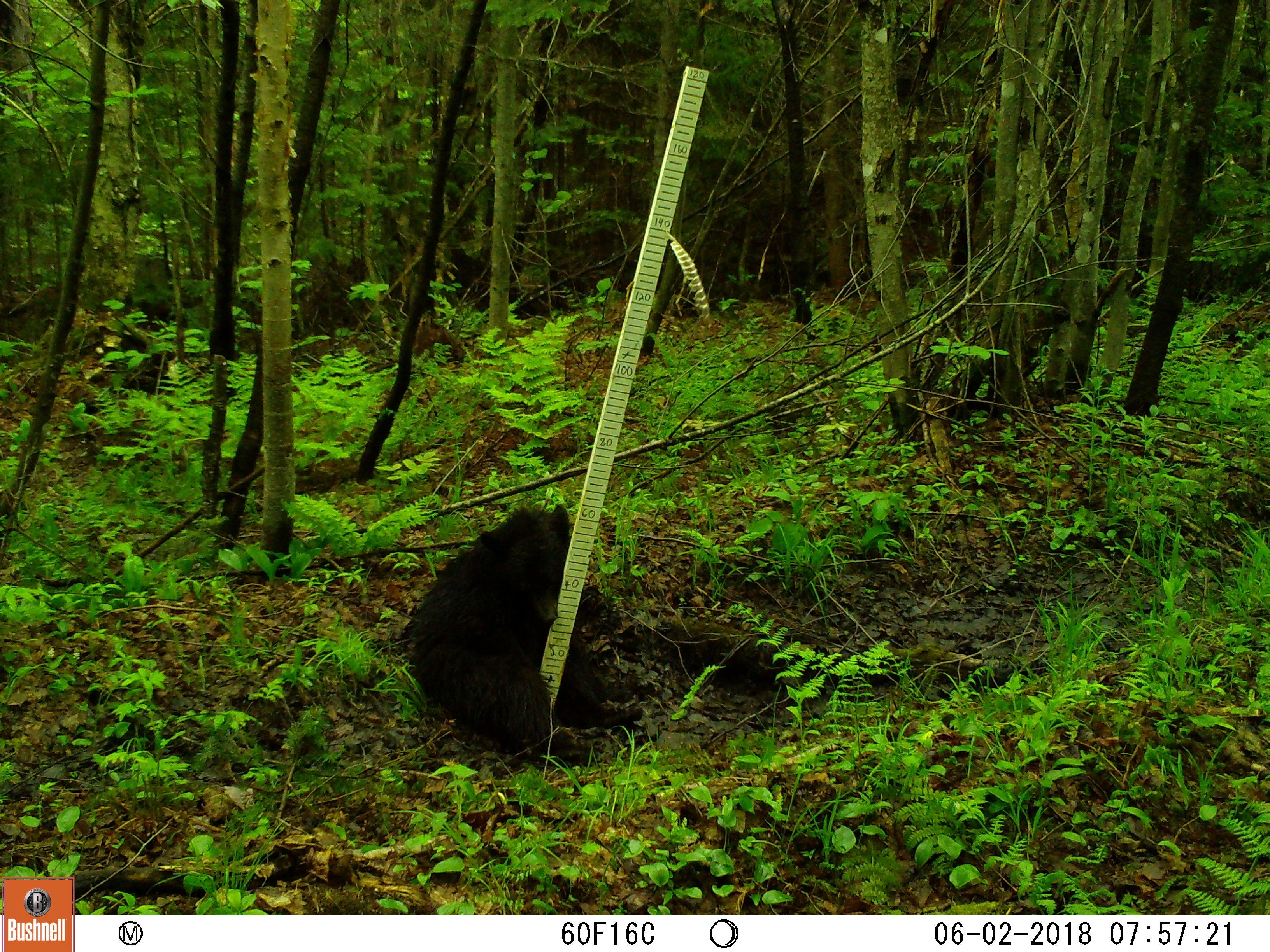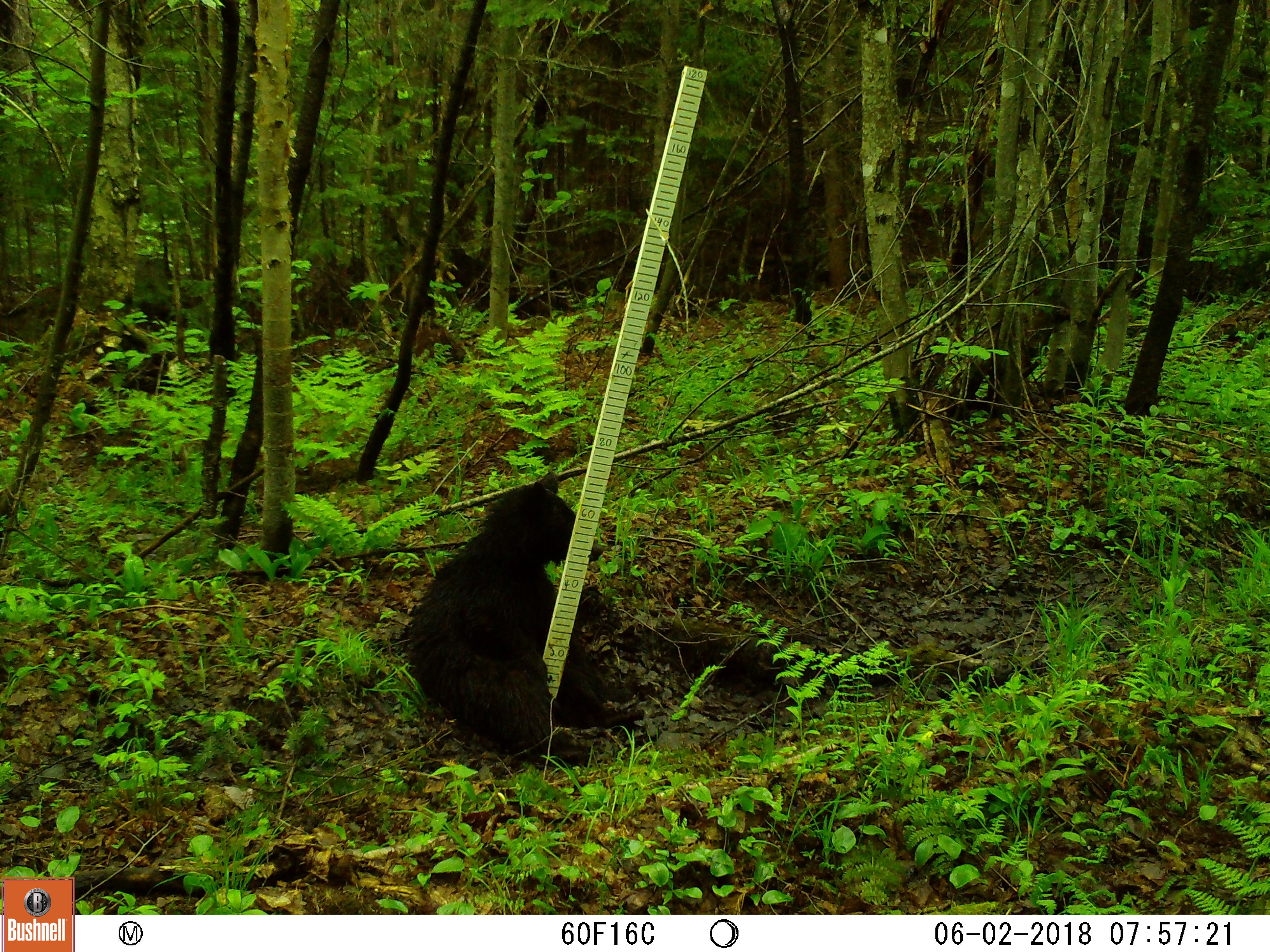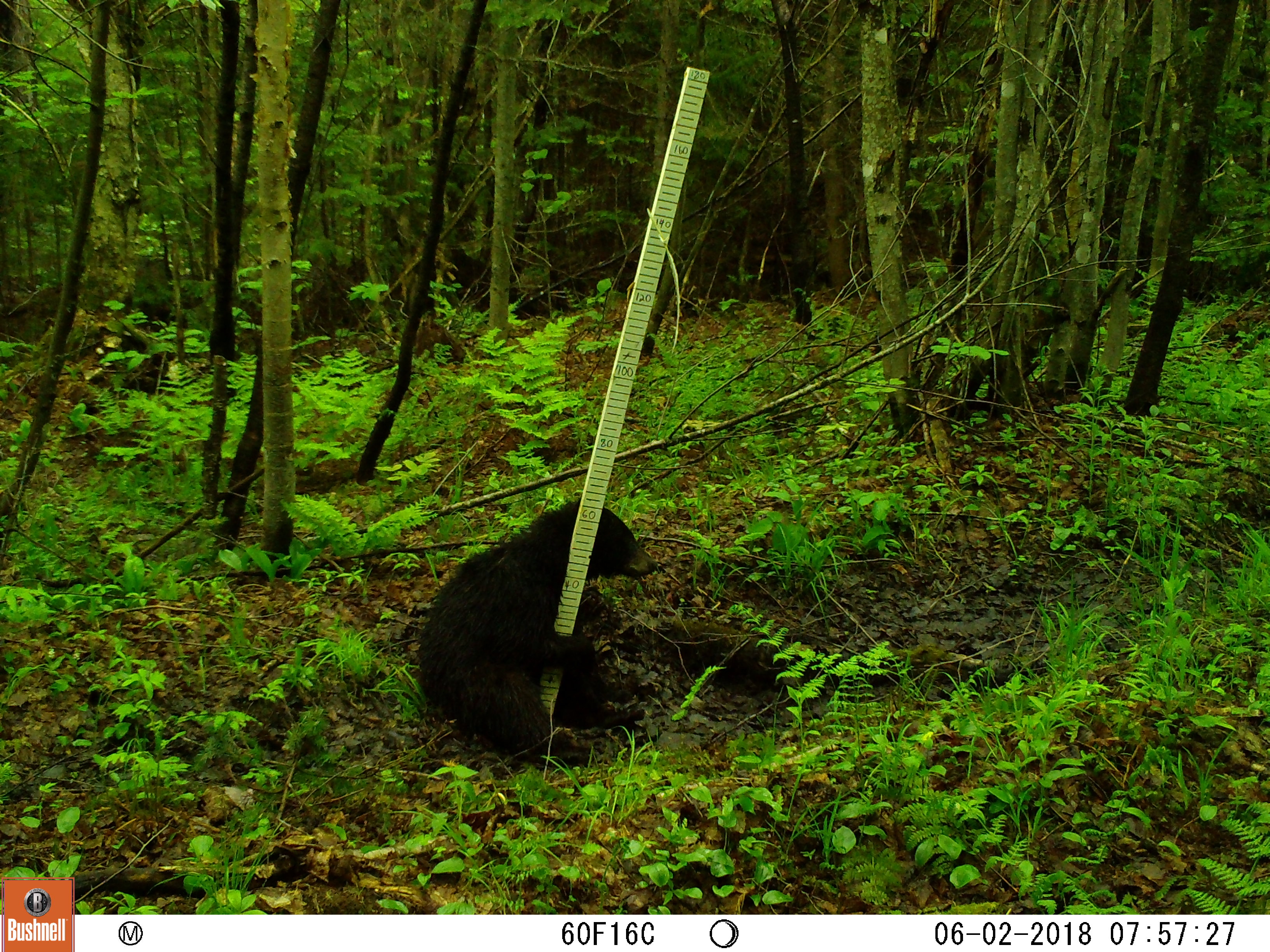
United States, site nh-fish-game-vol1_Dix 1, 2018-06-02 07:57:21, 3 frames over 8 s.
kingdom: Animalia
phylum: Chordata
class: Mammalia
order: Carnivora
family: Ursidae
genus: Ursus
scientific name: Ursus americanus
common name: black bear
Black bear (Ursus americanus).